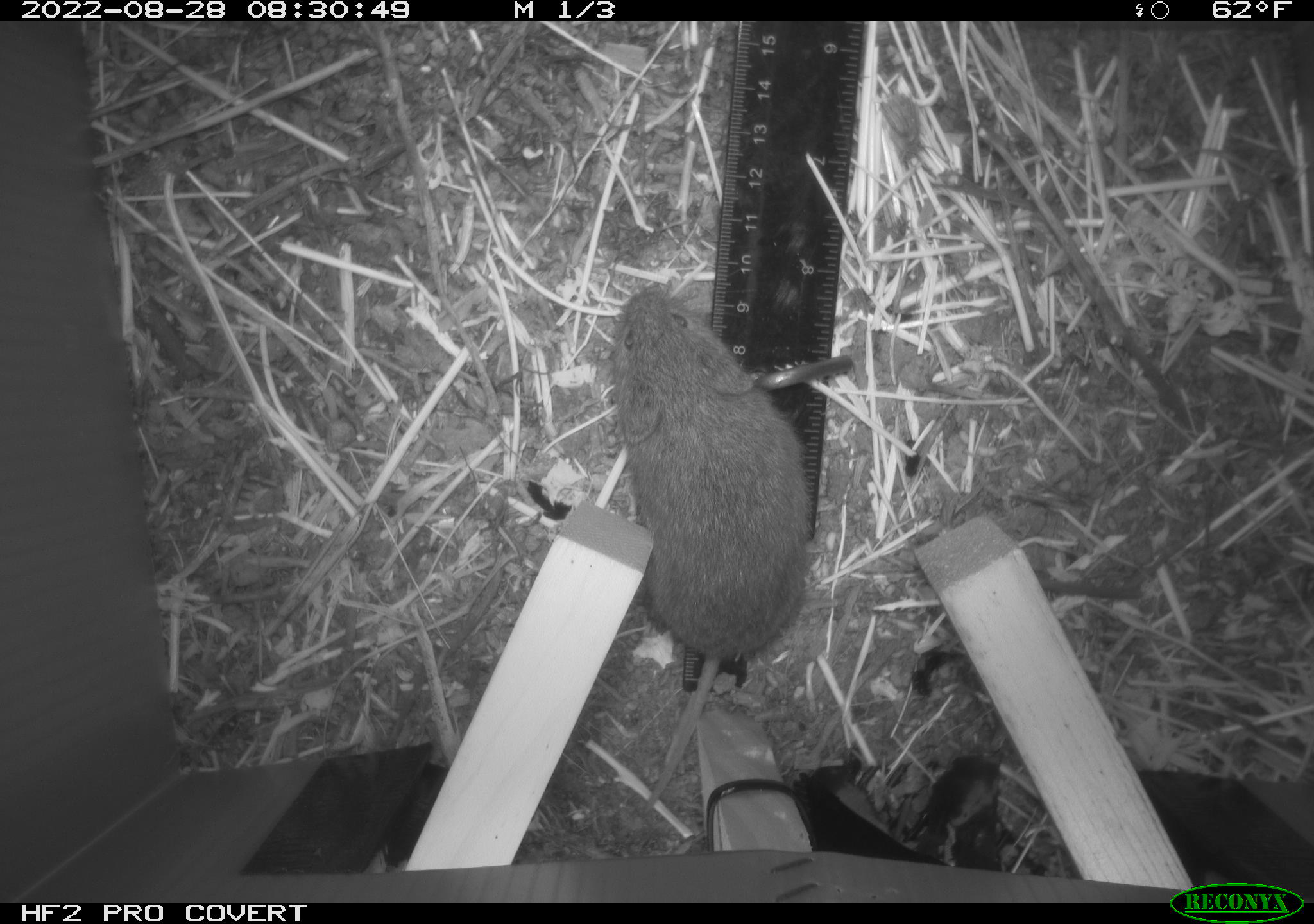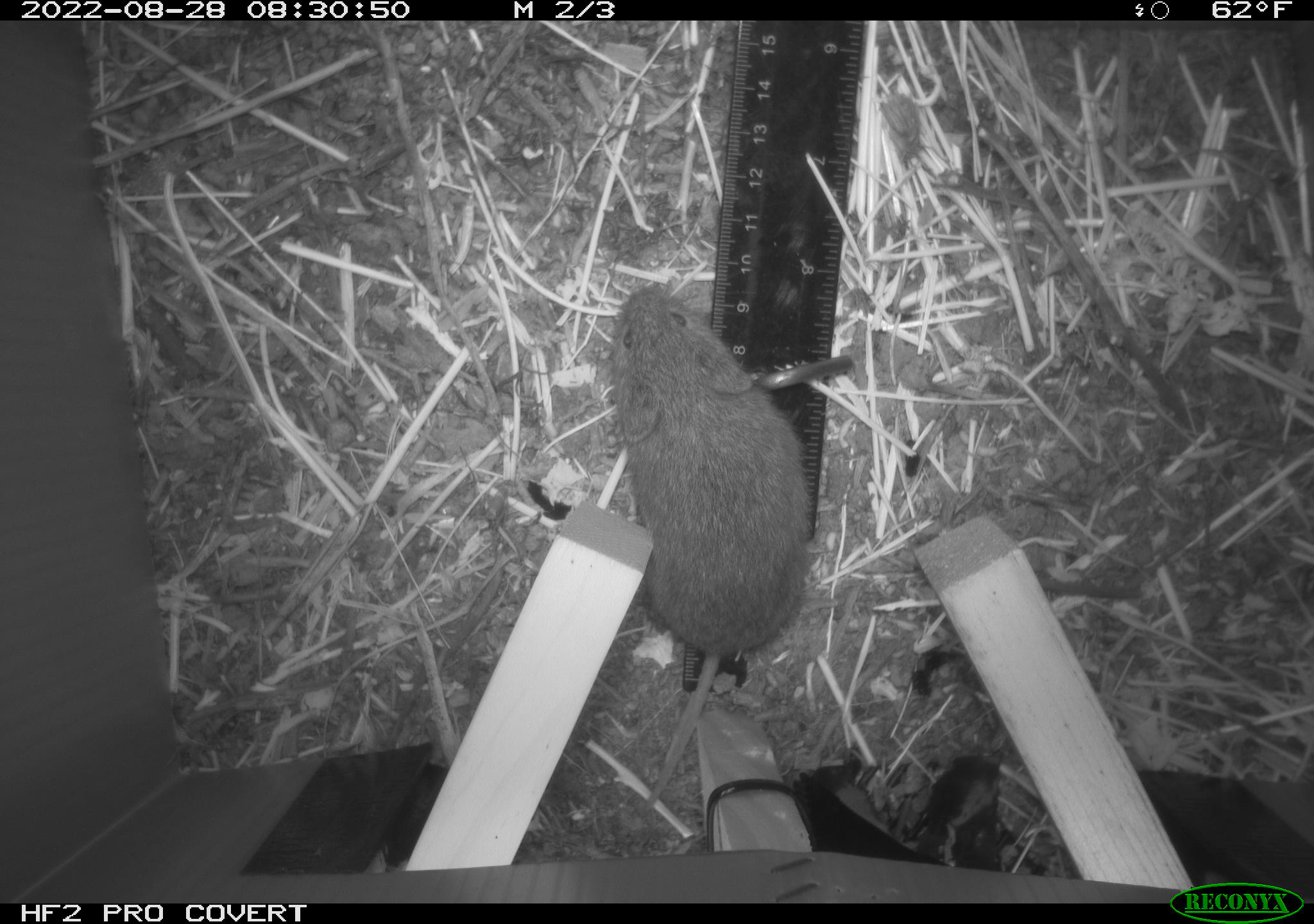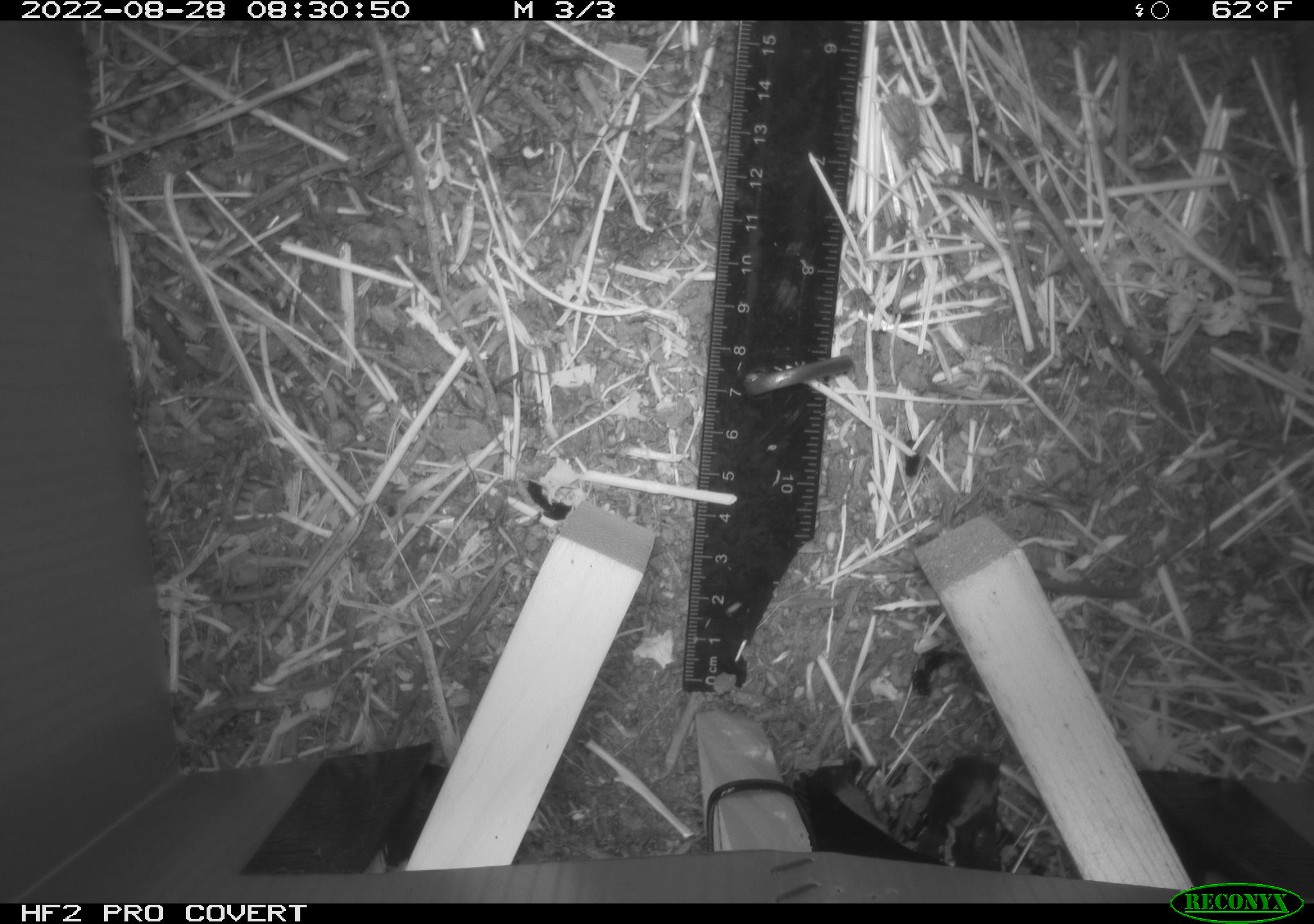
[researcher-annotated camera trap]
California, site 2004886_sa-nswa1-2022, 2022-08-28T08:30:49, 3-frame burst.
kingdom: Animalia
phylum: Chordata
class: Mammalia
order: Rodentia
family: Cricetidae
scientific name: Cricetidae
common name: hamsters, voles, lemmings, and allies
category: cricetidae family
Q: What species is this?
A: Cricetidae family (hamsters, voles, lemmings, and allies) (Cricetidae).